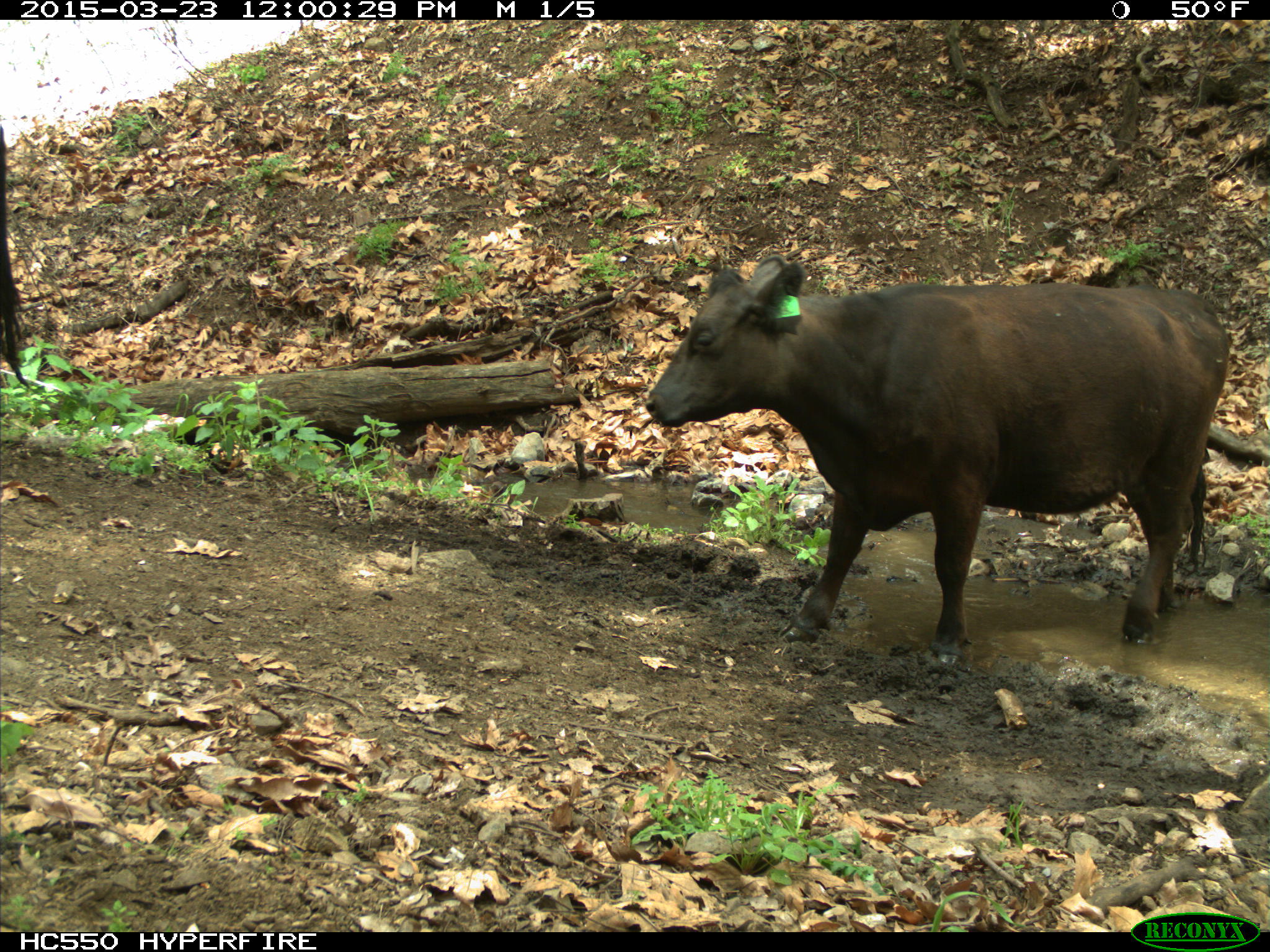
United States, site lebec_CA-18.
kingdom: Animalia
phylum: Chordata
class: Mammalia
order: Artiodactyla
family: Bovidae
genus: Bos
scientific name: Bos taurus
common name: domestic cow